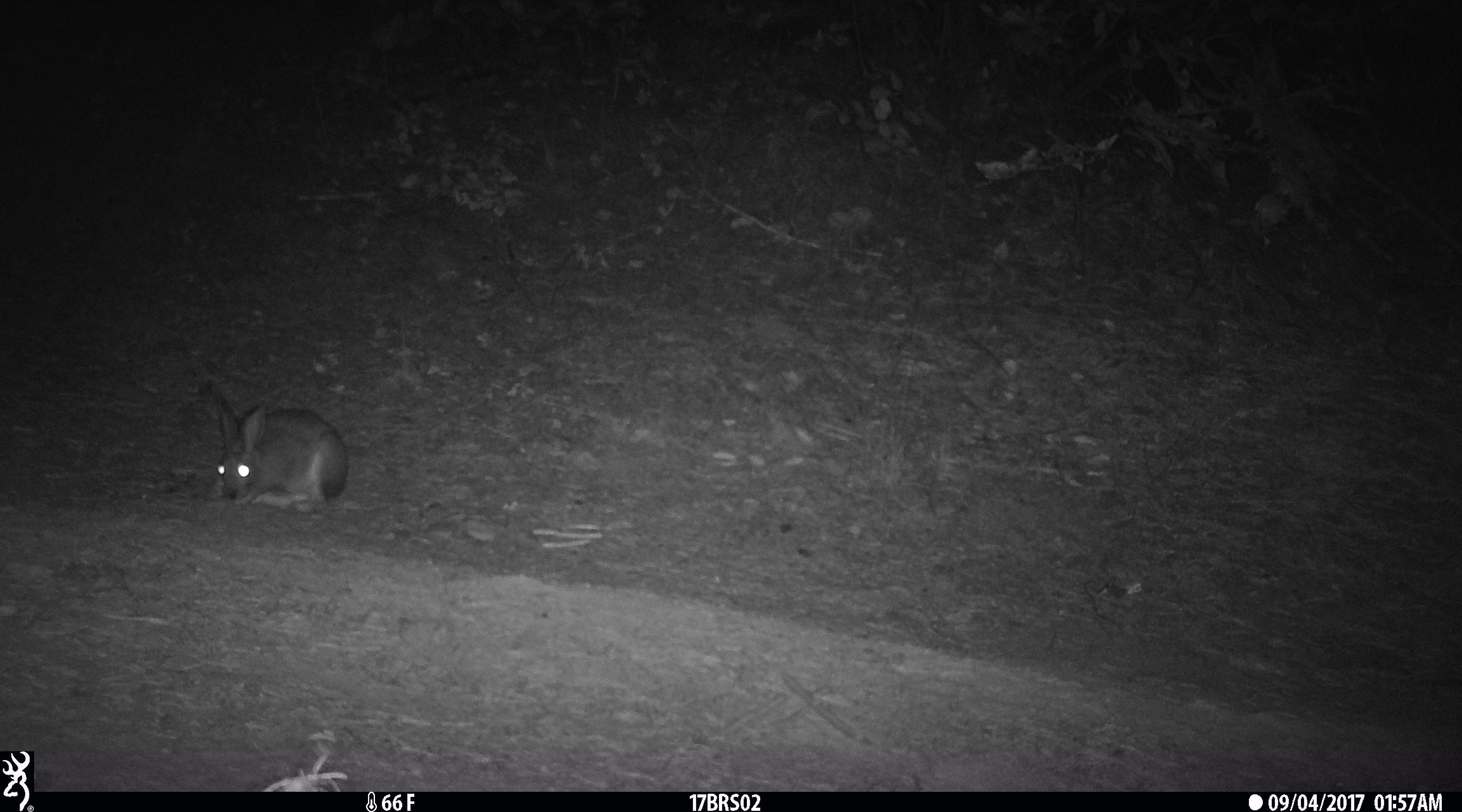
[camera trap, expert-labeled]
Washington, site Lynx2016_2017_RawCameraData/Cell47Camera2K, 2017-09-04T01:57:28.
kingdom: Animalia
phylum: Chordata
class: Mammalia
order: Lagomorpha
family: Leporidae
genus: Lepus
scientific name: Lepus americanus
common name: snowshoe hare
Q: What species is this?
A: Lepus americanus (snowshoe hare).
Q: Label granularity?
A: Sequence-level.